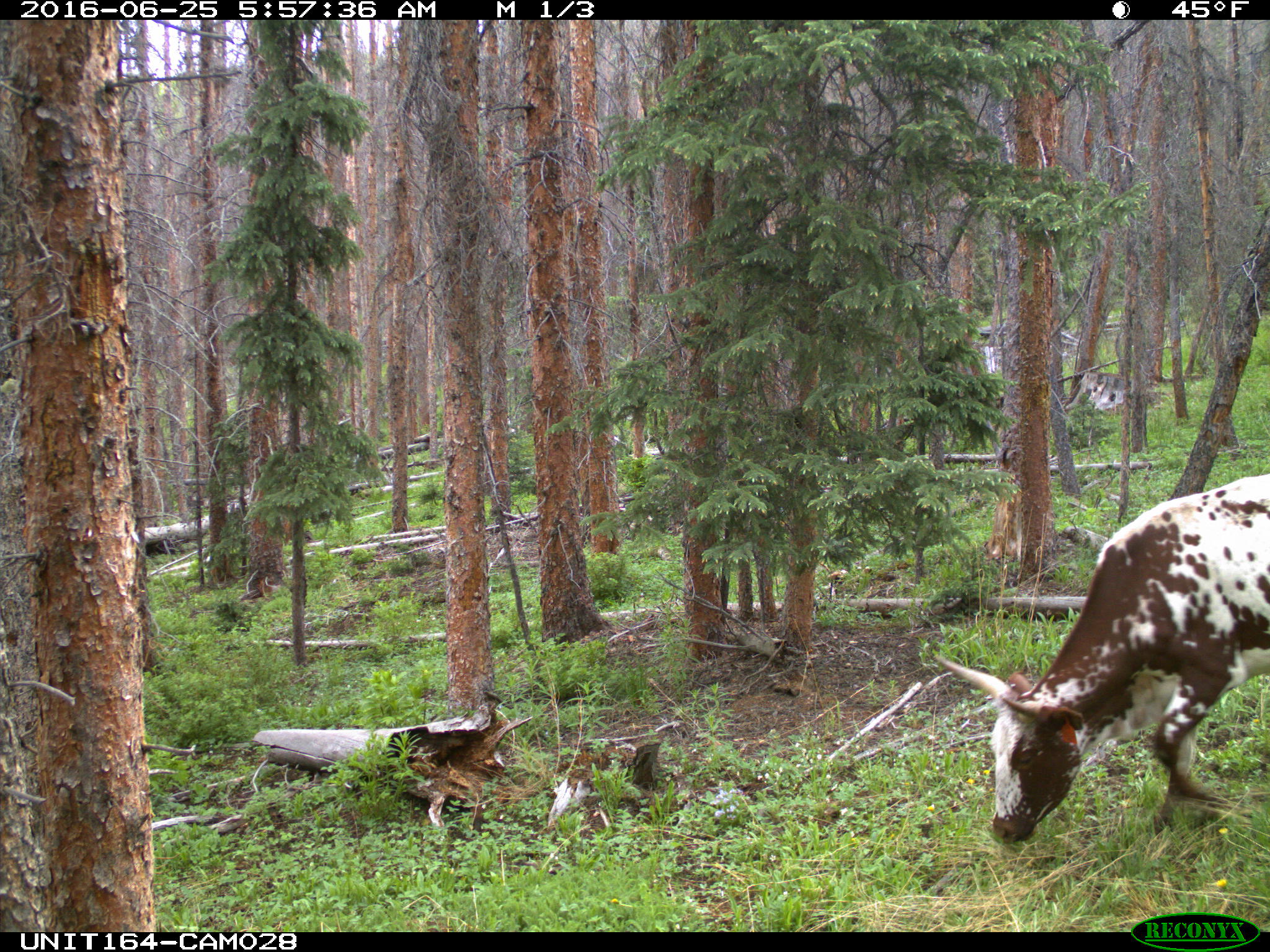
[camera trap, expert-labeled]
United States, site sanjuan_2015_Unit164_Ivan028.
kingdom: Animalia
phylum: Chordata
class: Mammalia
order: Artiodactyla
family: Bovidae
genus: Bos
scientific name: Bos taurus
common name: domestic cow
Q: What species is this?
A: Bos taurus (domestic cow).